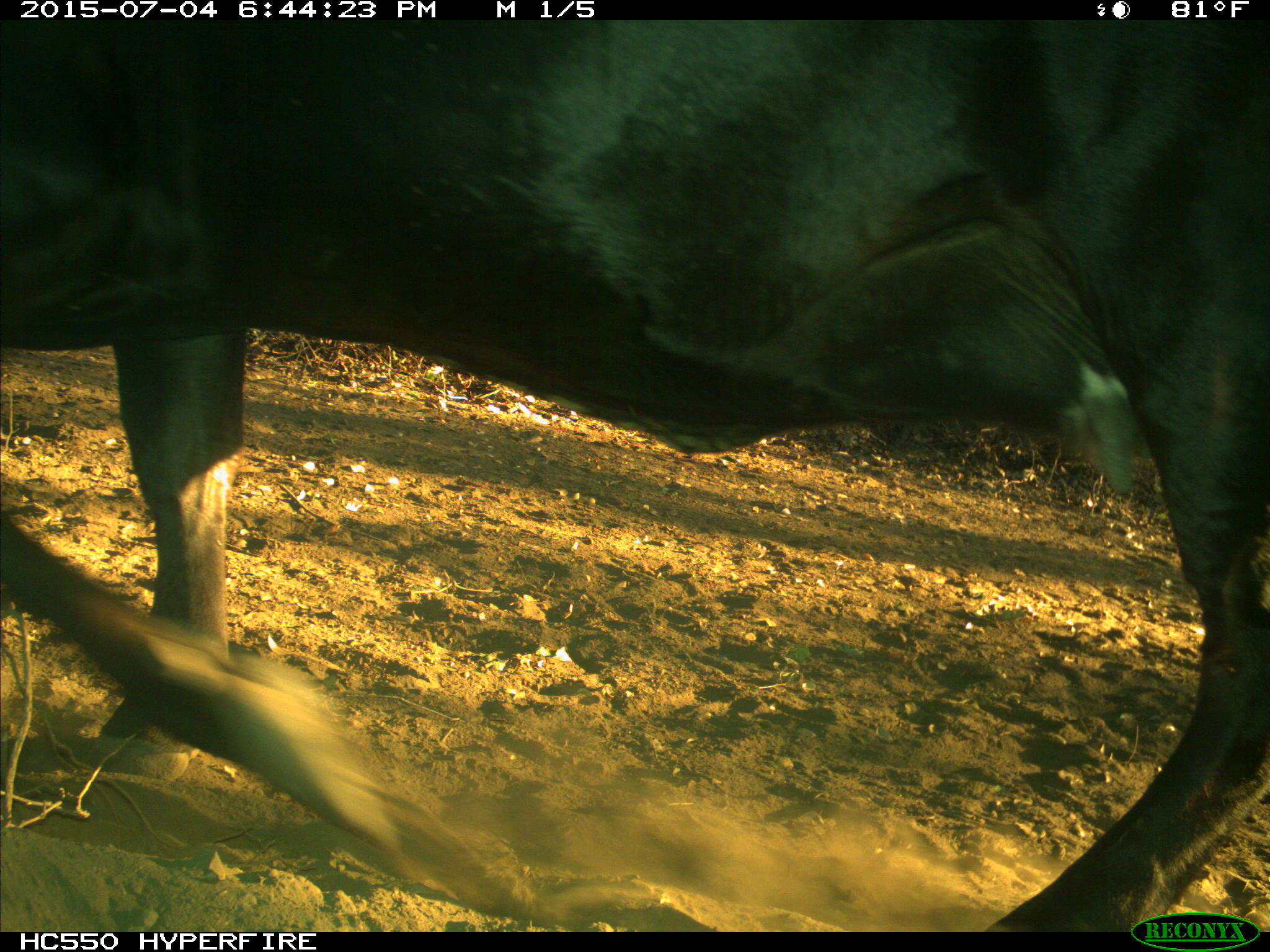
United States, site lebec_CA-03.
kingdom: Animalia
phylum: Chordata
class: Mammalia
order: Artiodactyla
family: Bovidae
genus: Bos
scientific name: Bos taurus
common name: domestic cow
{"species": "Bos taurus (domestic cow)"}